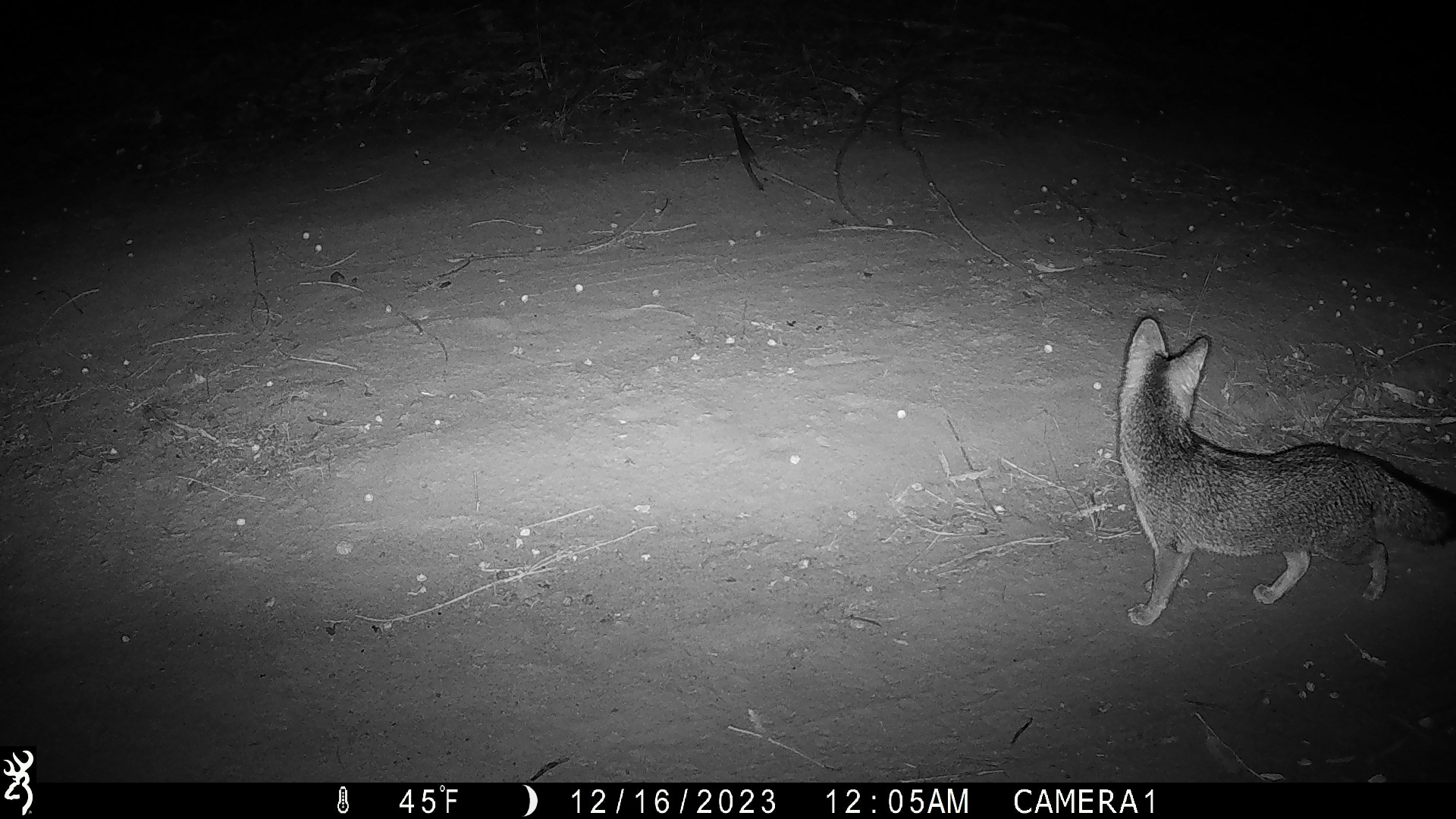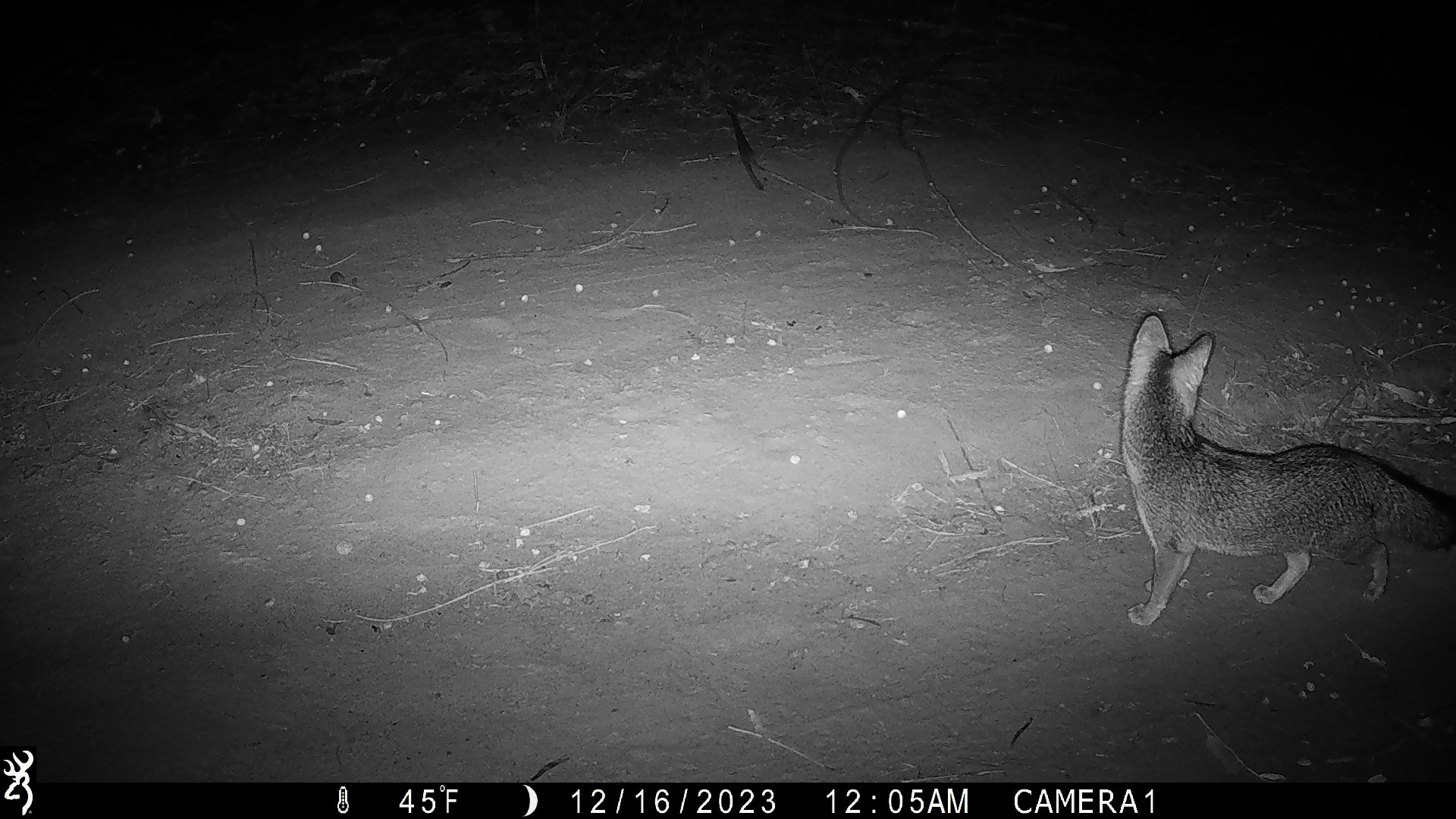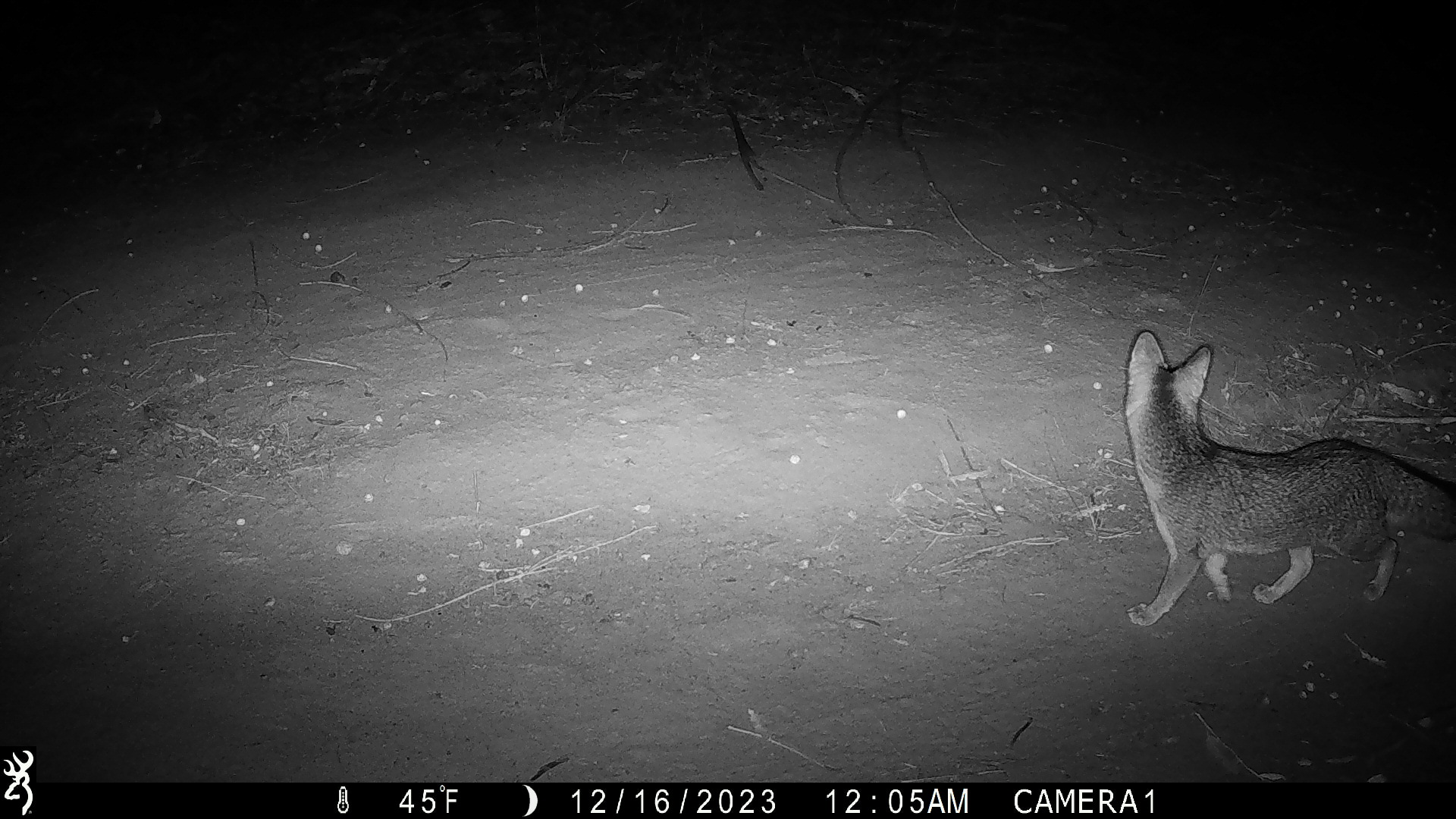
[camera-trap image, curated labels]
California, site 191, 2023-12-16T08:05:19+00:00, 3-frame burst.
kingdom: Animalia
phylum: Chordata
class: Mammalia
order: Carnivora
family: Canidae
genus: Urocyon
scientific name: Urocyon cinereoargenteus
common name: gray fox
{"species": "gray fox (Urocyon cinereoargenteus)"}